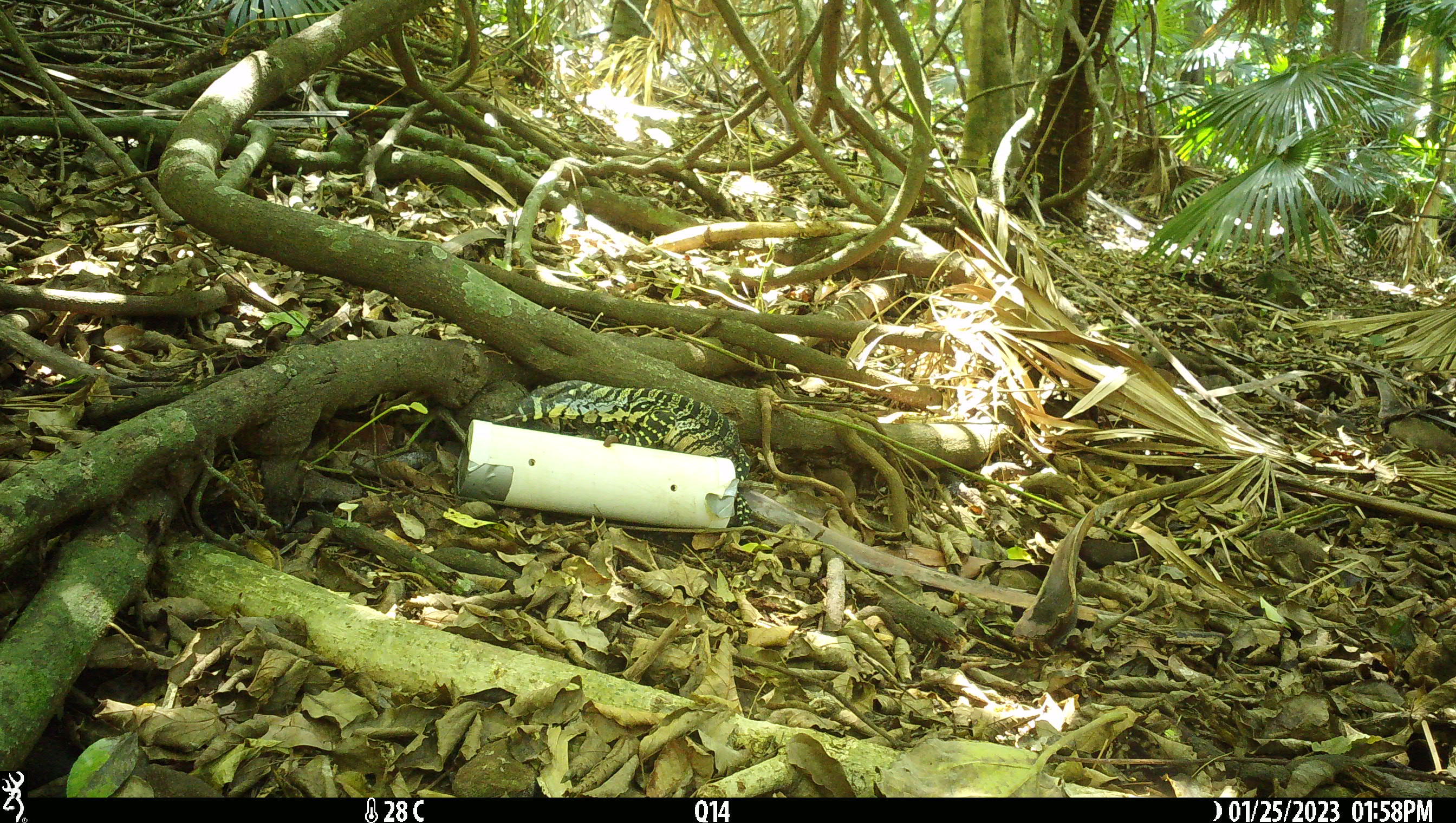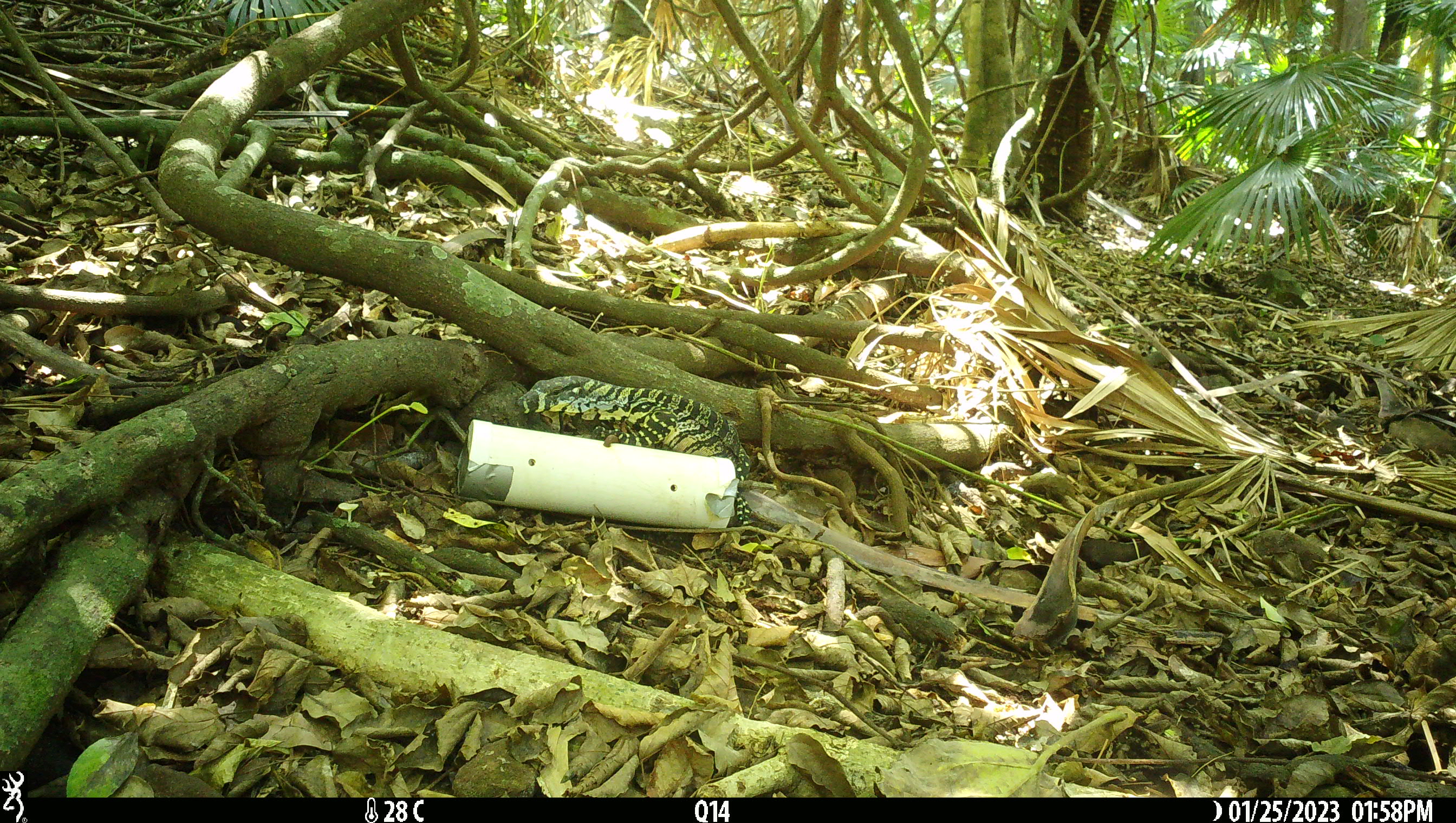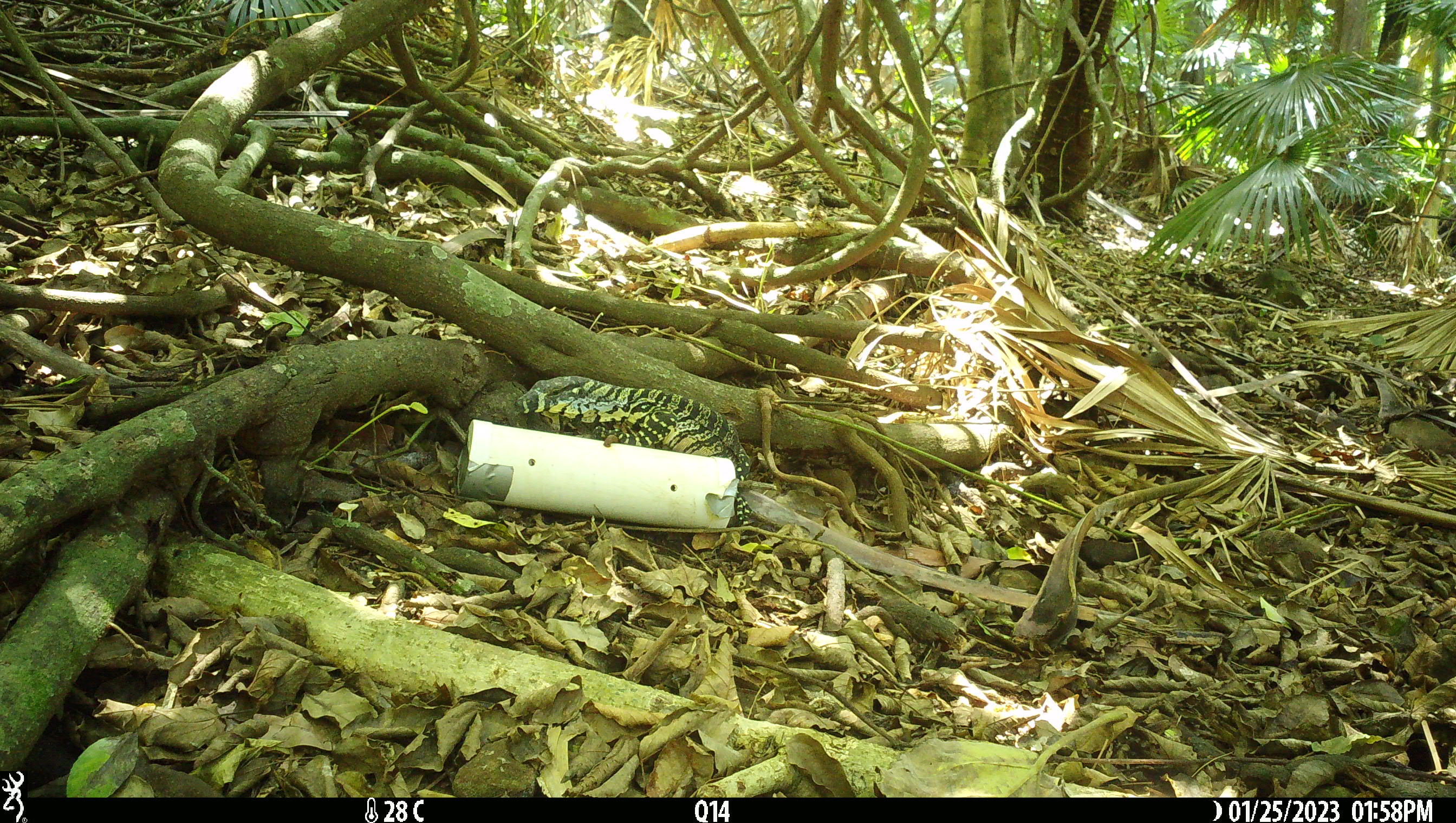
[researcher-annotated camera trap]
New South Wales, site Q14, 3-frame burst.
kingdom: Animalia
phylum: Chordata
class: Reptilia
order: Squamata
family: Varanidae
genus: Varanus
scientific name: Varanus varius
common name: lace monitor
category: goanna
Goanna (lace monitor) (Varanus varius).